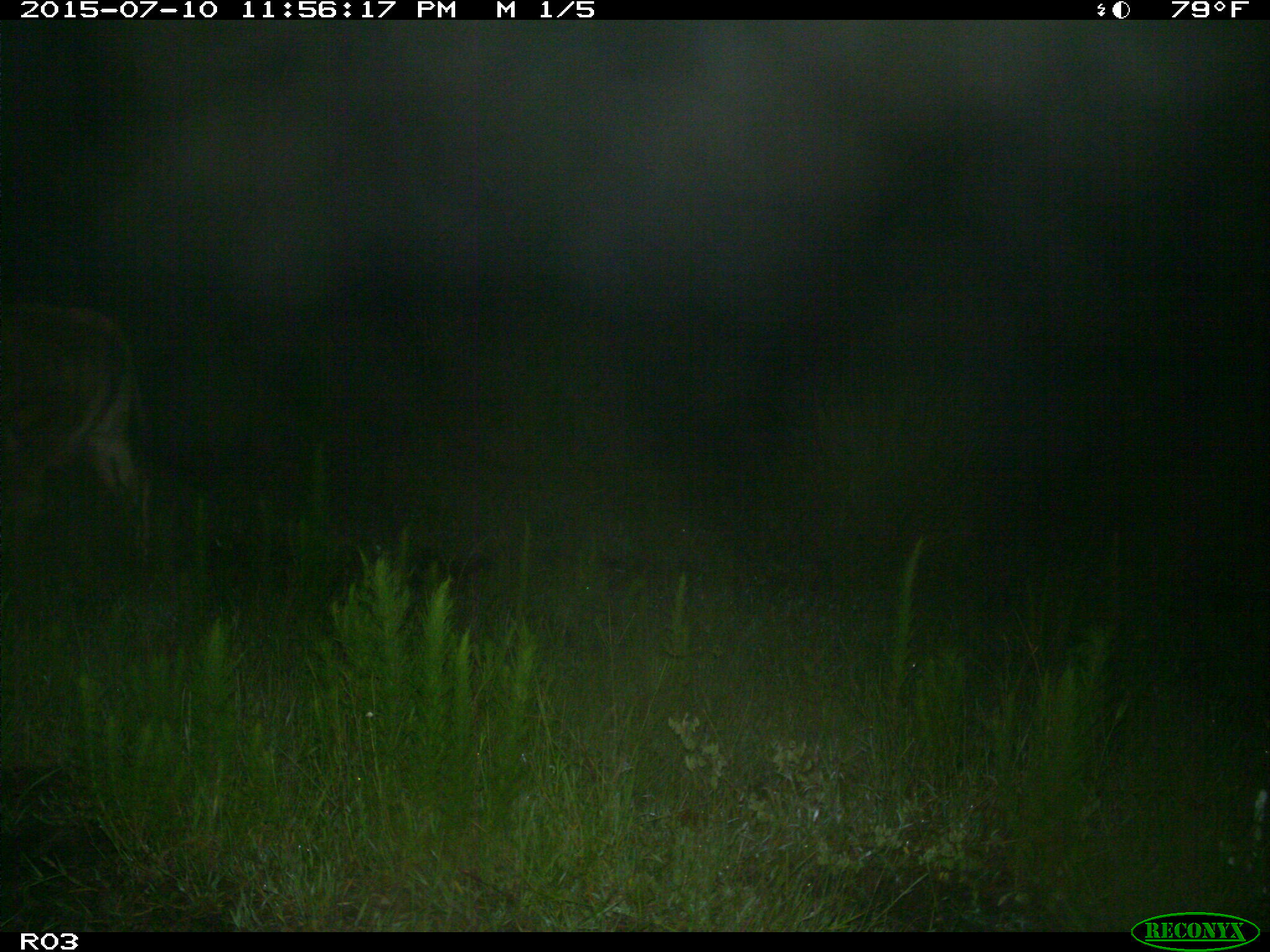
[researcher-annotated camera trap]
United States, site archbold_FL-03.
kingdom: Animalia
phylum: Chordata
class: Mammalia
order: Artiodactyla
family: Bovidae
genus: Bos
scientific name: Bos taurus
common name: domestic cow